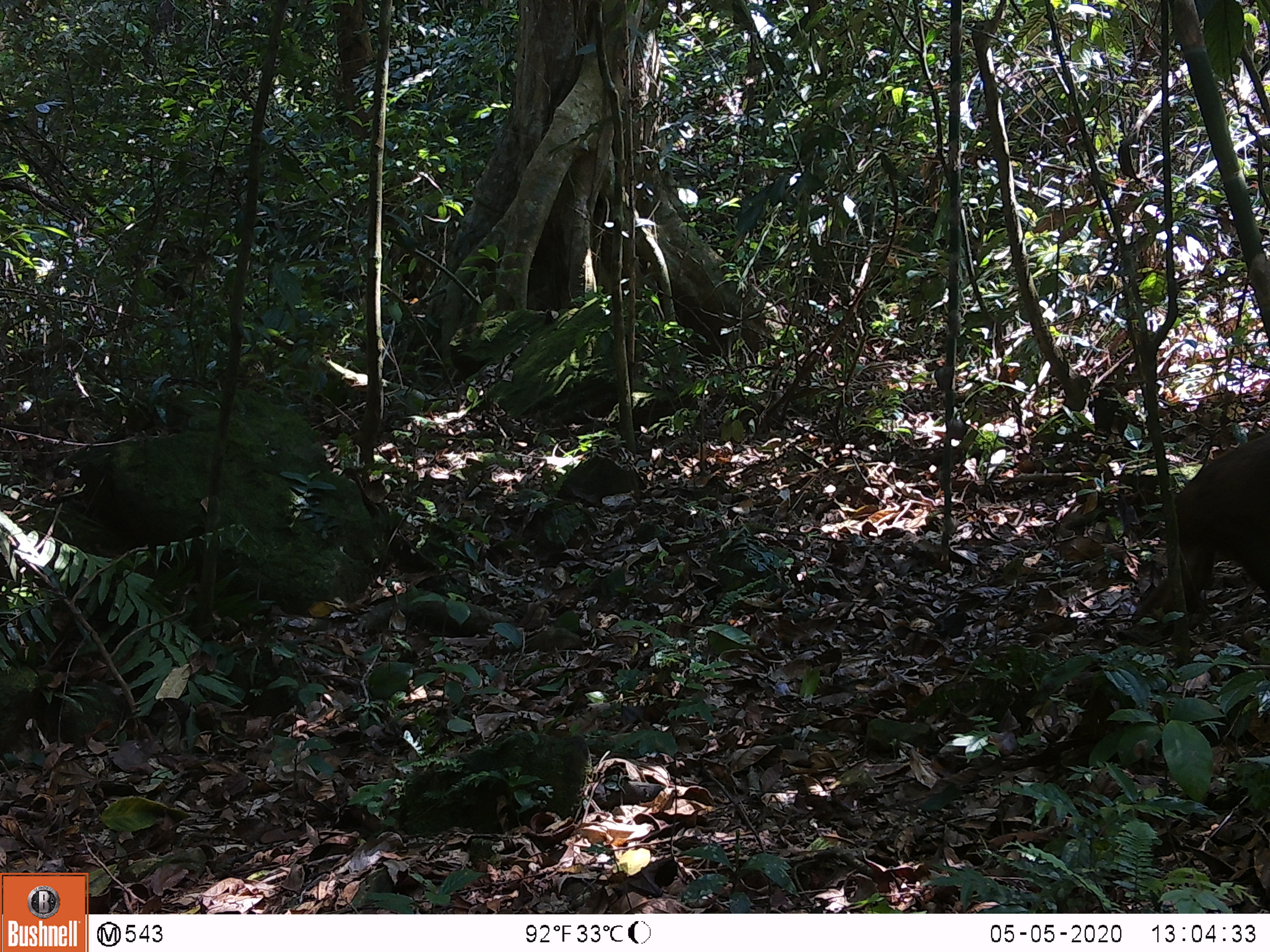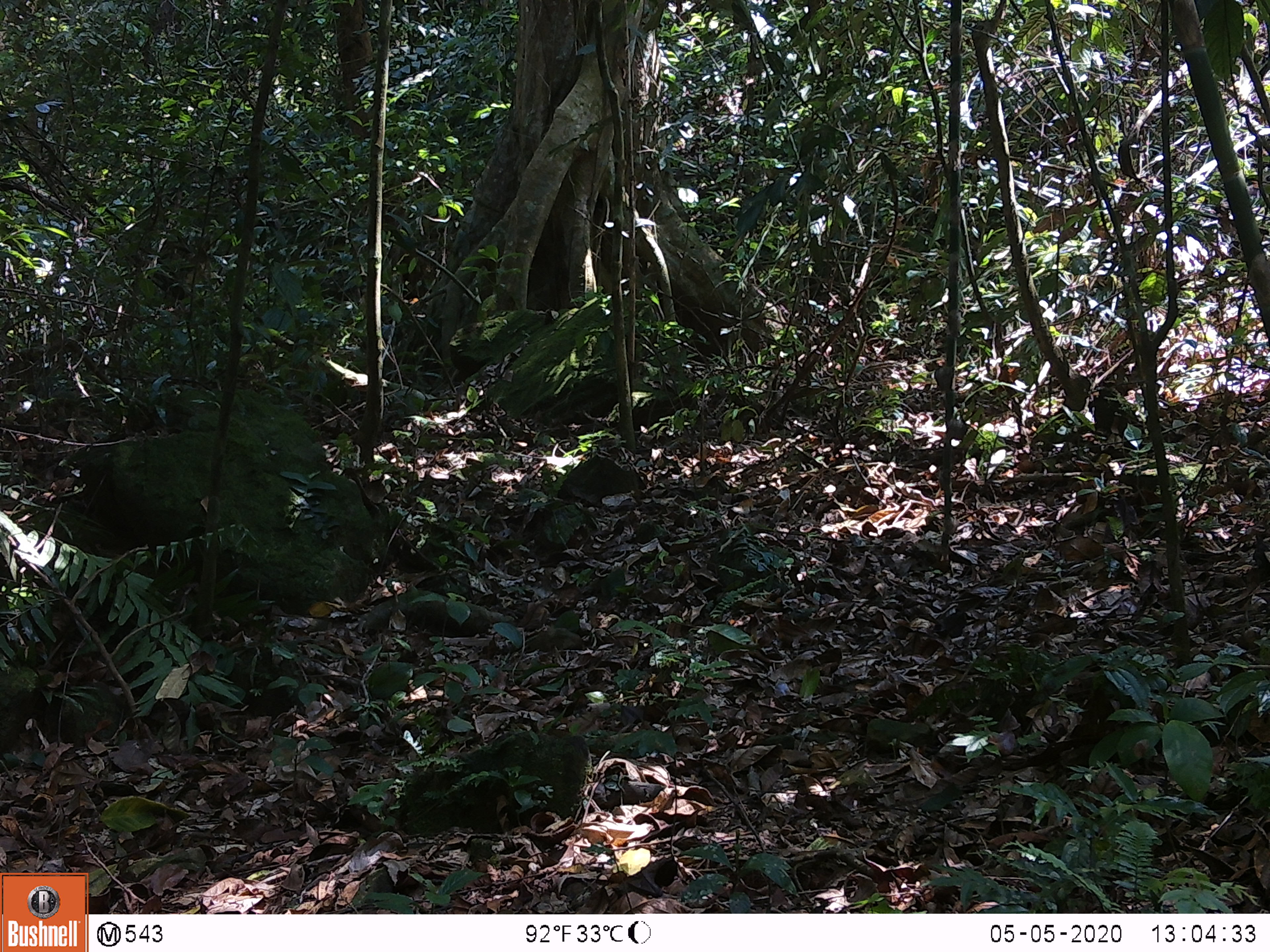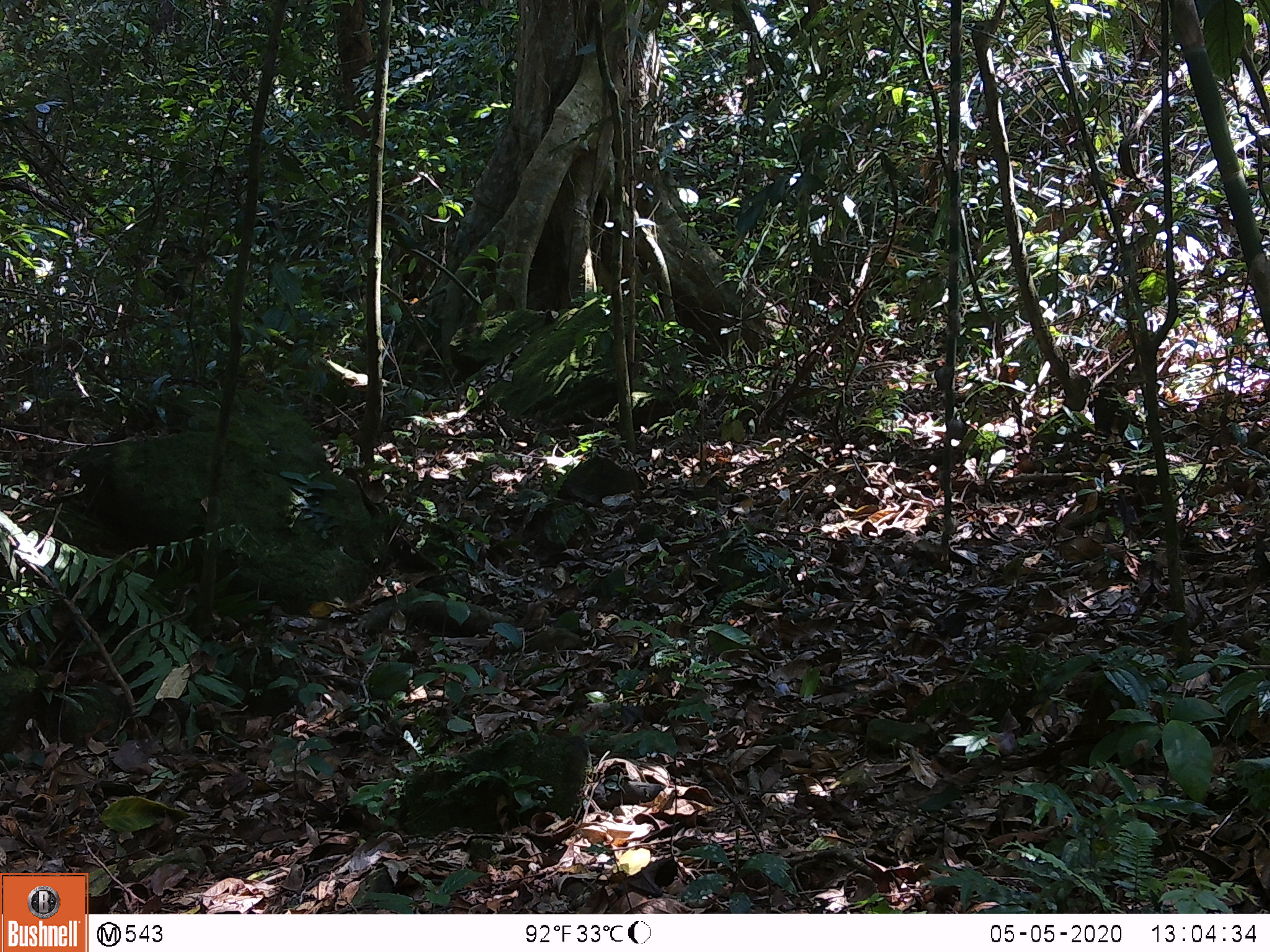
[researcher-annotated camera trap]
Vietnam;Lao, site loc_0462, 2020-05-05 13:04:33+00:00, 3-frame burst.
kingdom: Animalia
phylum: Chordata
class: Mammalia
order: Primates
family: Cercopithecidae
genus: Macaca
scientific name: Macaca arctoides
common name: stump-tailed macaque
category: stump tailed macaque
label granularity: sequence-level